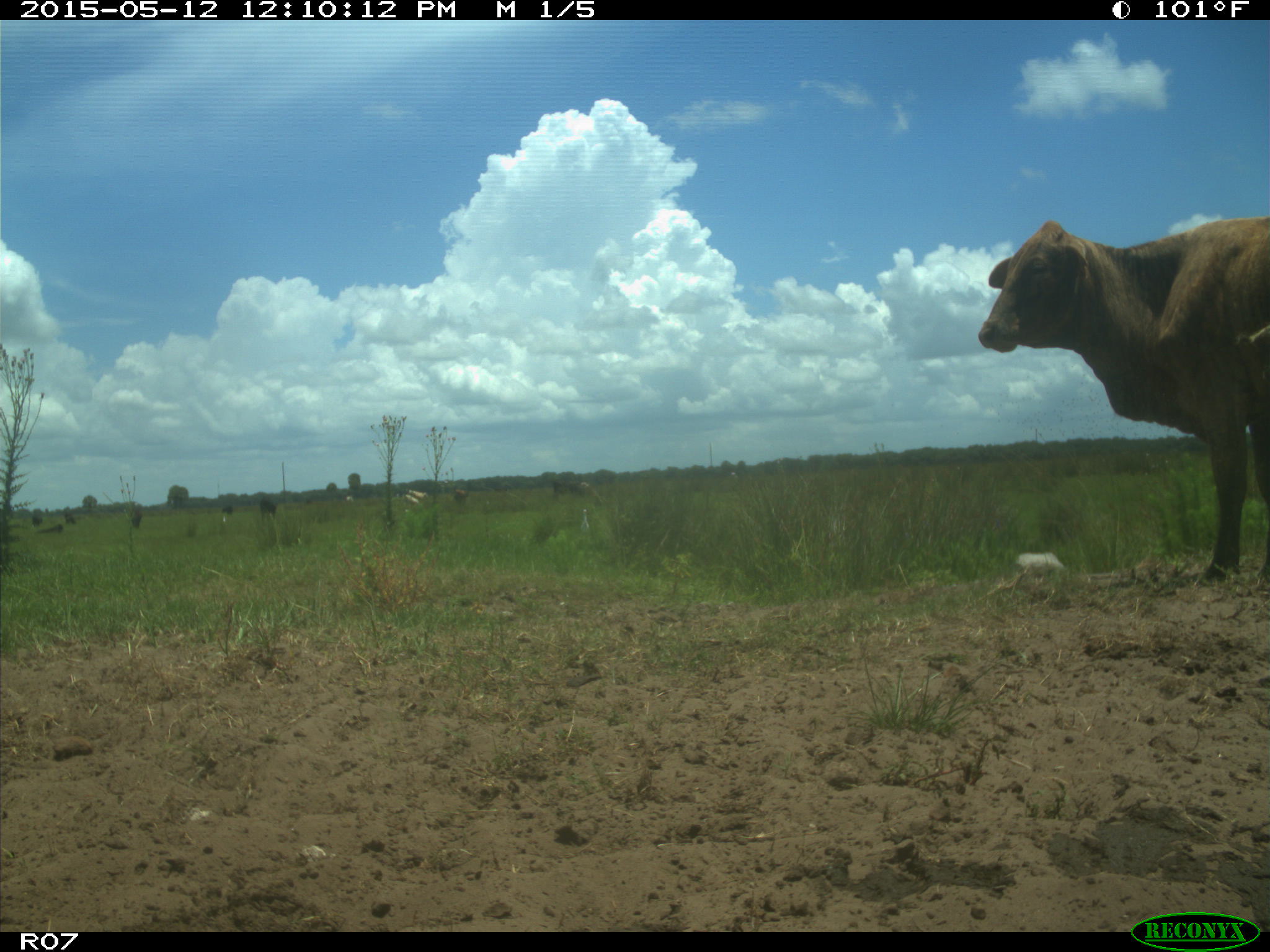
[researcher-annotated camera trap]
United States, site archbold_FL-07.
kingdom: Animalia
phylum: Chordata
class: Mammalia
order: Artiodactyla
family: Bovidae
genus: Bos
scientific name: Bos taurus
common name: domestic cow